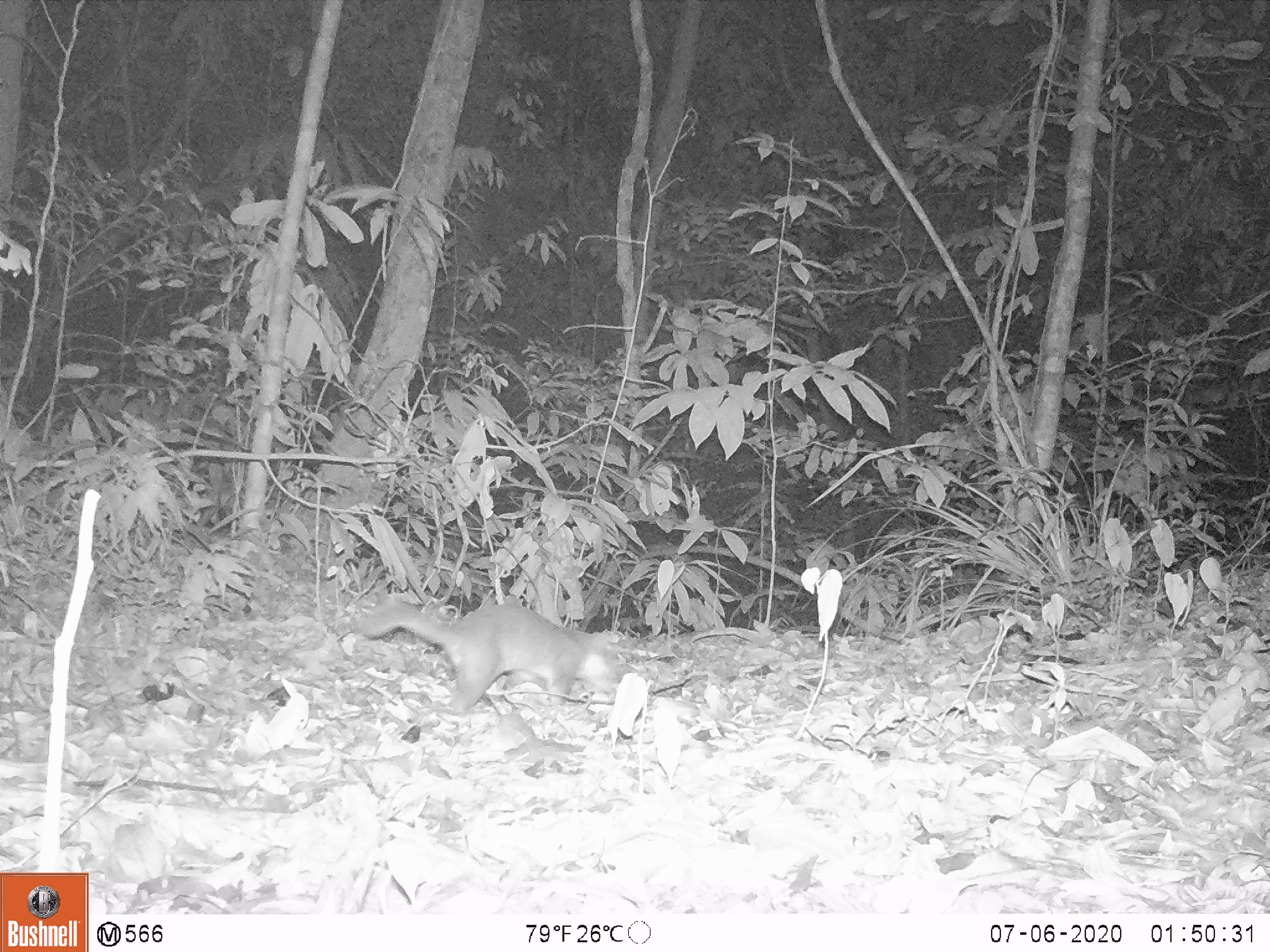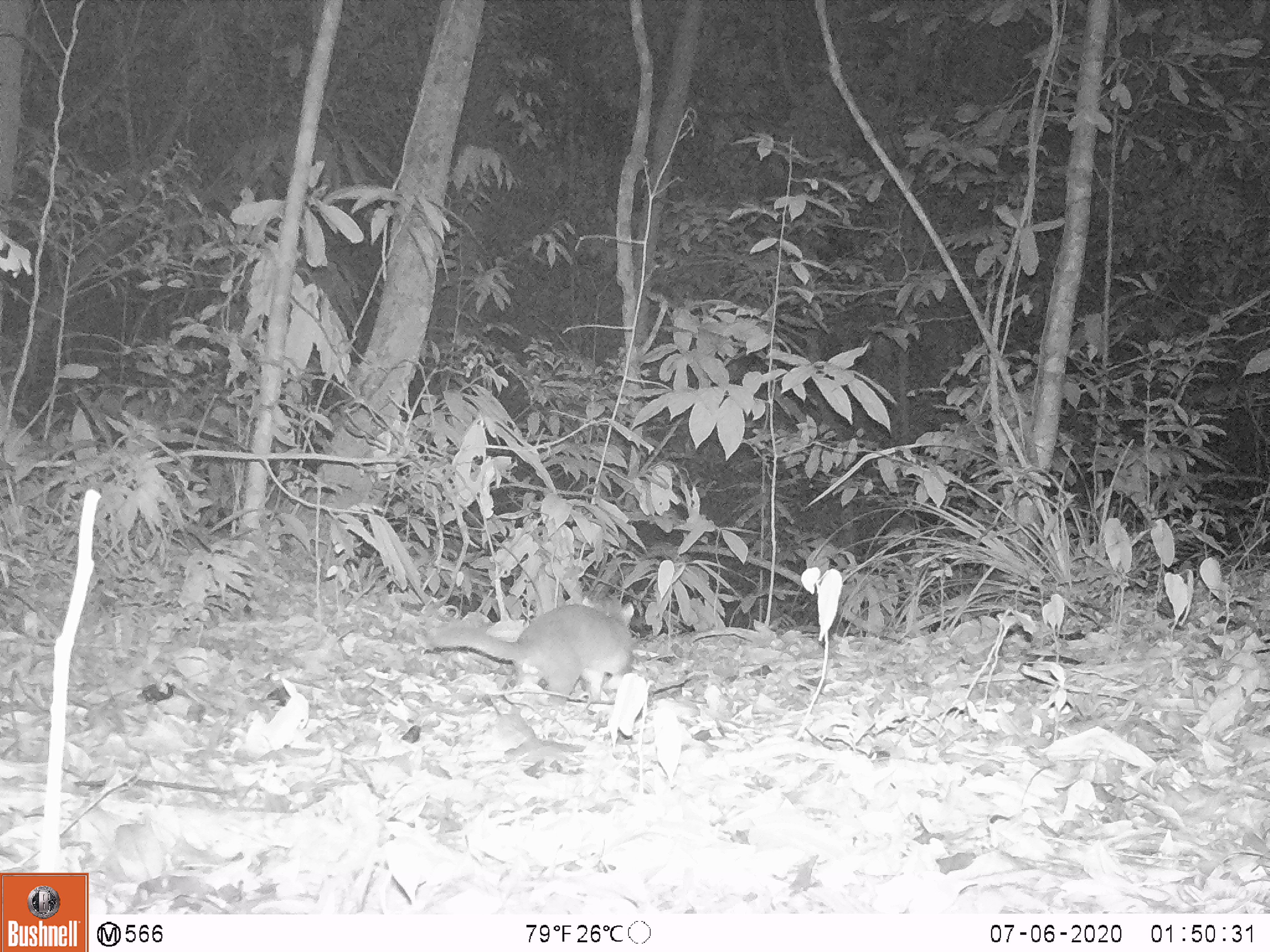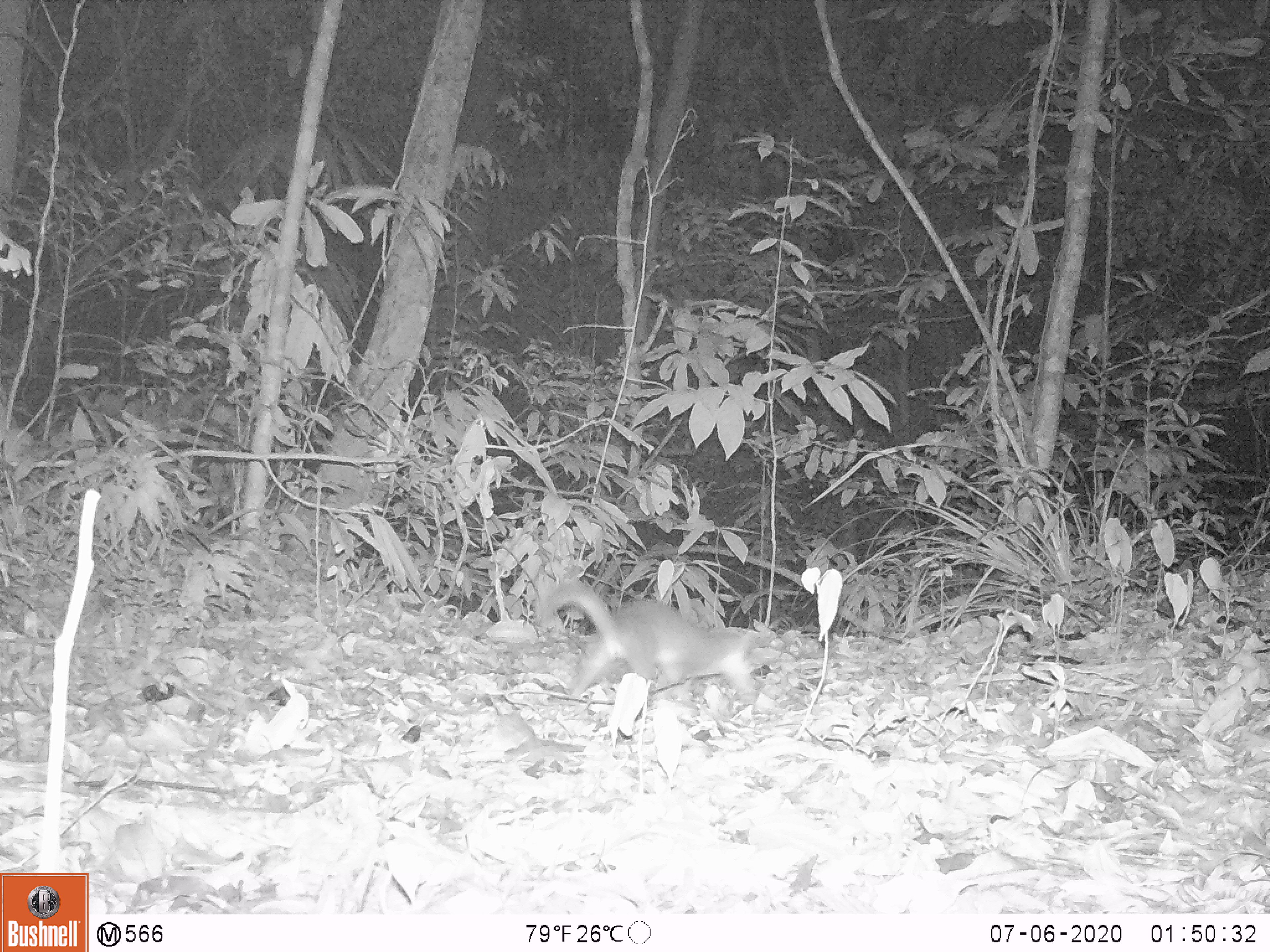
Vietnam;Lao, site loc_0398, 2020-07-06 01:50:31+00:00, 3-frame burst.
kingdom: Animalia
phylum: Chordata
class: Mammalia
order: Carnivora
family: Mustelidae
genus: Melogale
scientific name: Melogale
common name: ferret badger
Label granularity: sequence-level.